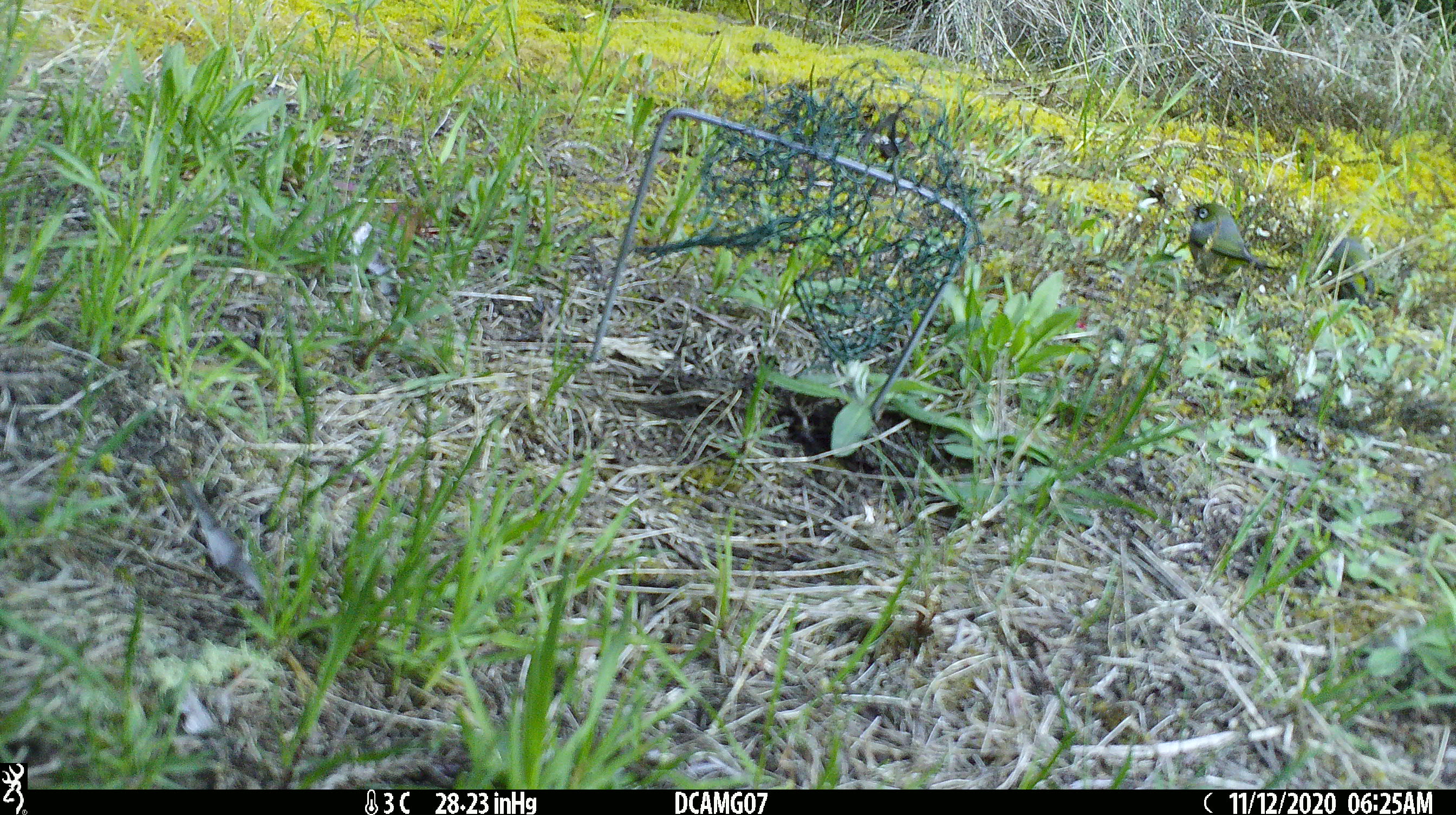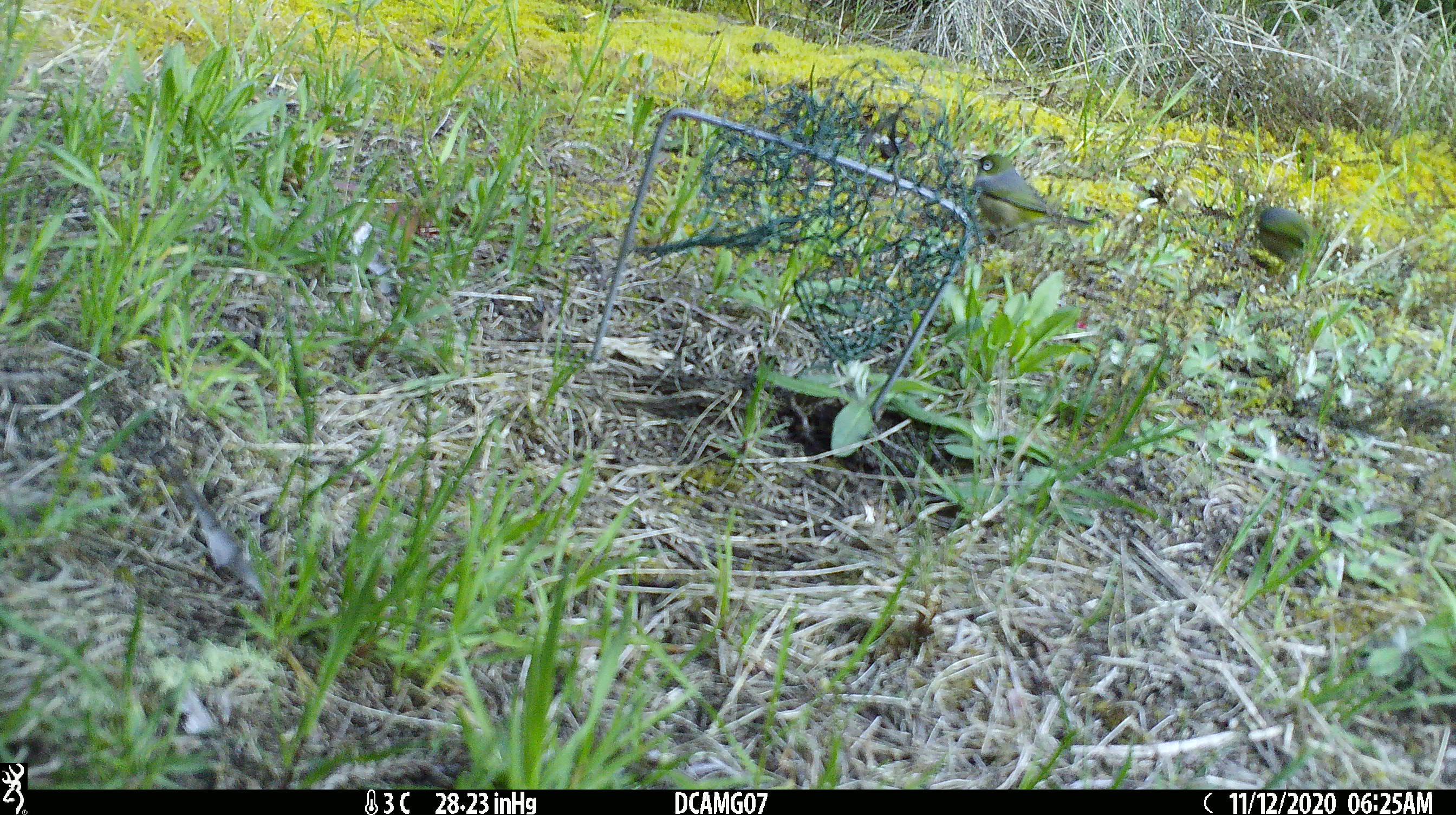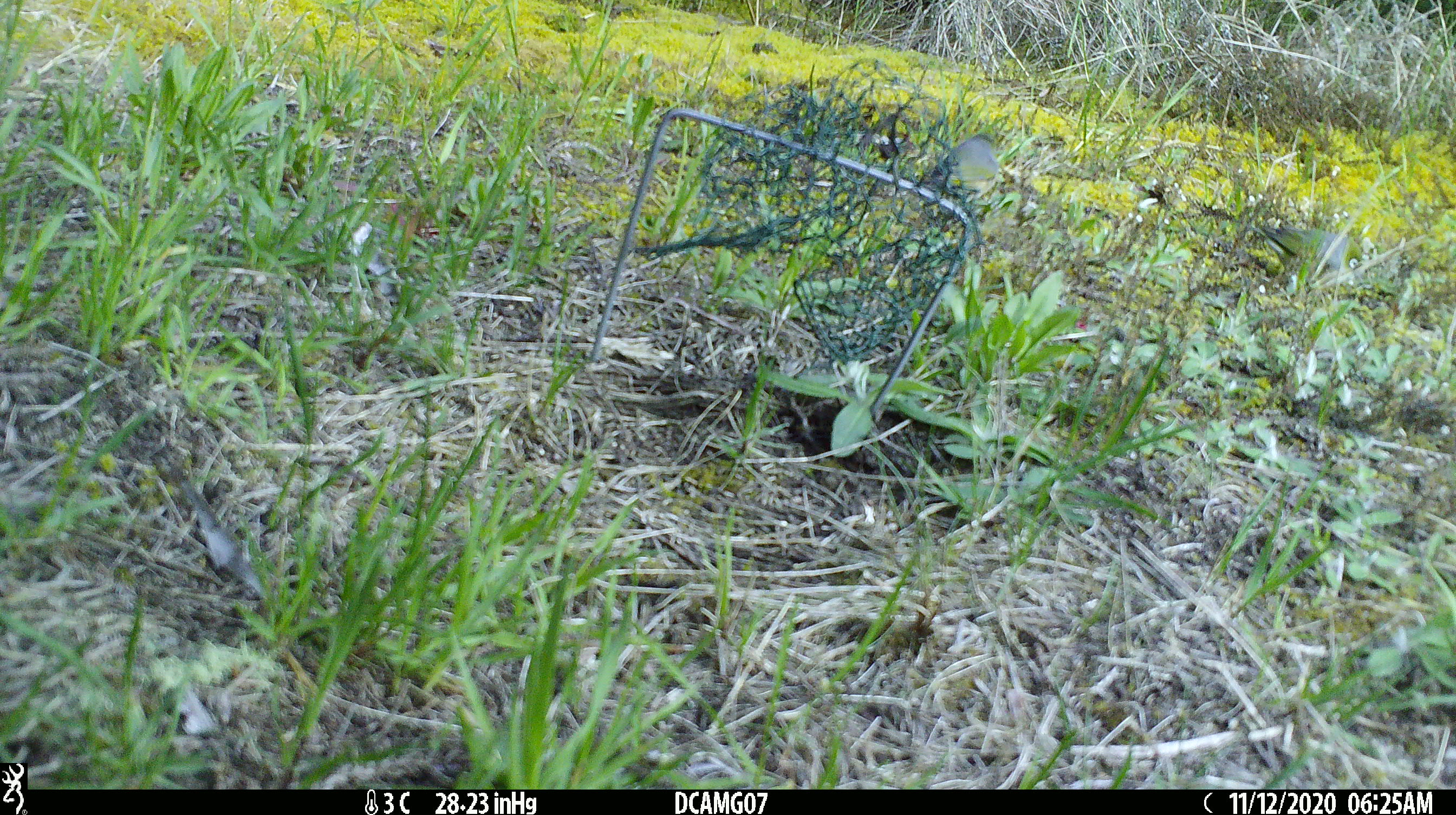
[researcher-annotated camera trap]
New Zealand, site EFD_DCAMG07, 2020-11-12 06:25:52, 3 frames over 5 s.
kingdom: Animalia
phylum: Chordata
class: Aves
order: Passeriformes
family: Zosteropidae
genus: Zosterops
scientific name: Zosterops lateralis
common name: silvereye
Silvereye (Zosterops lateralis).